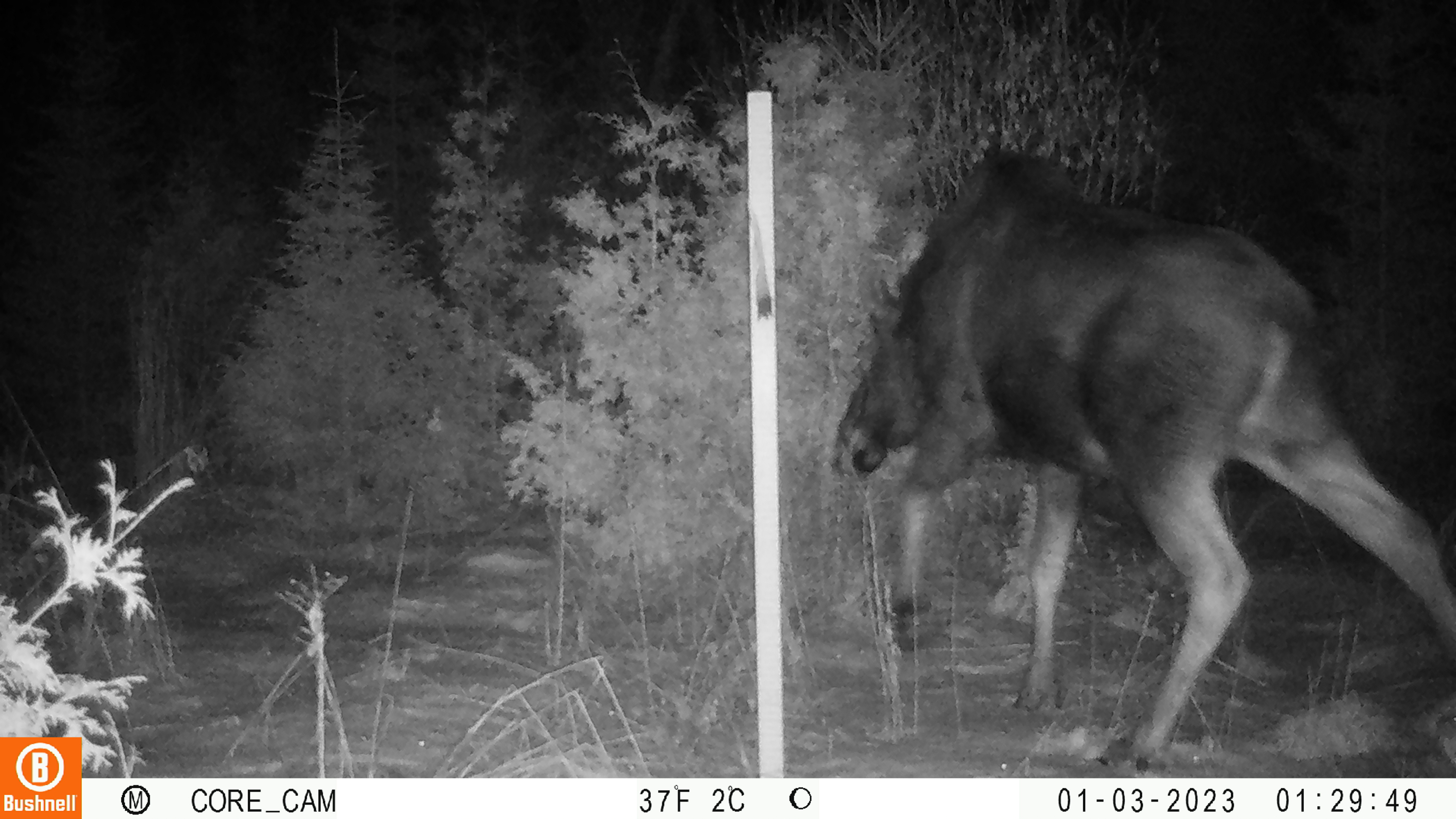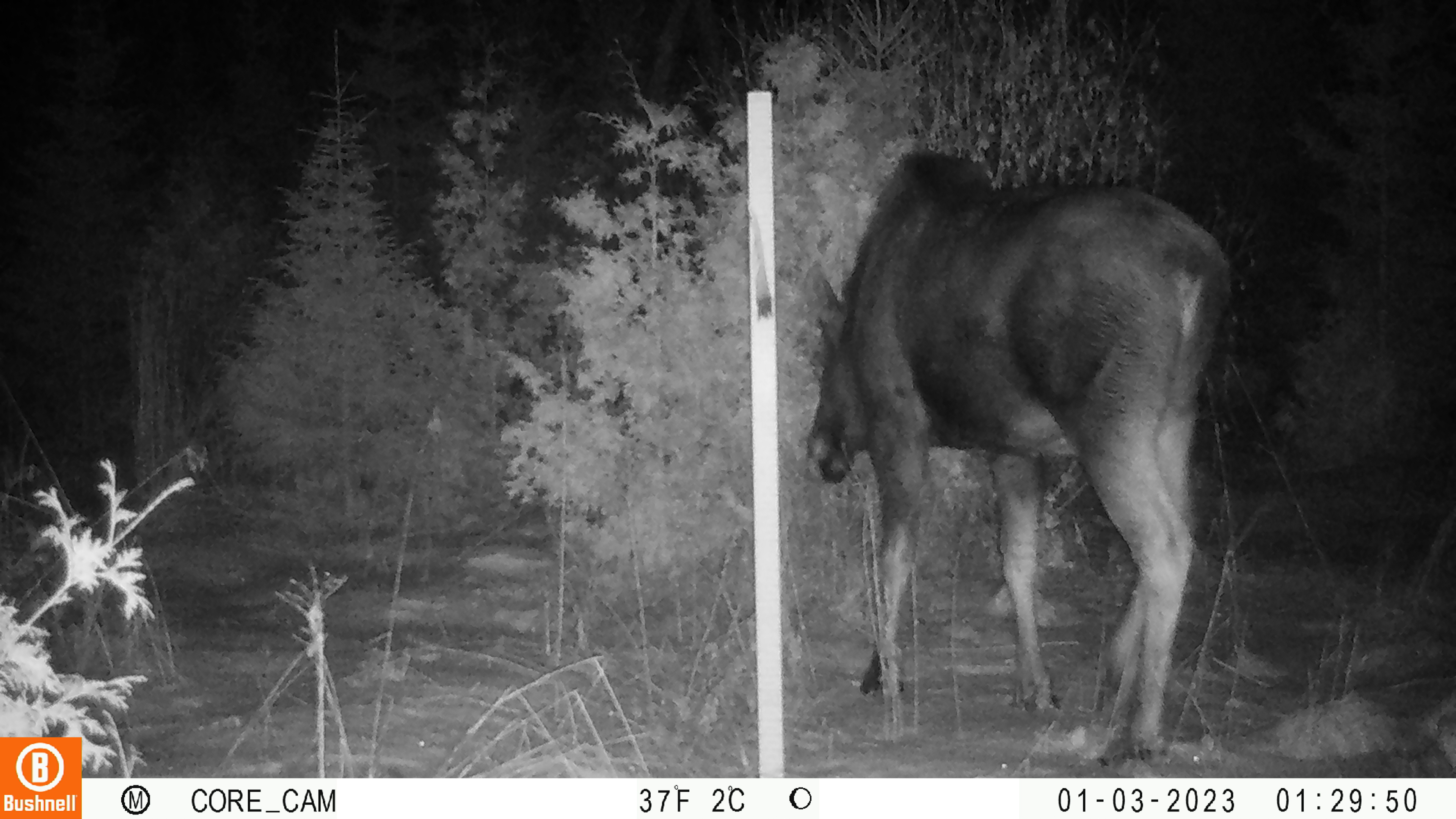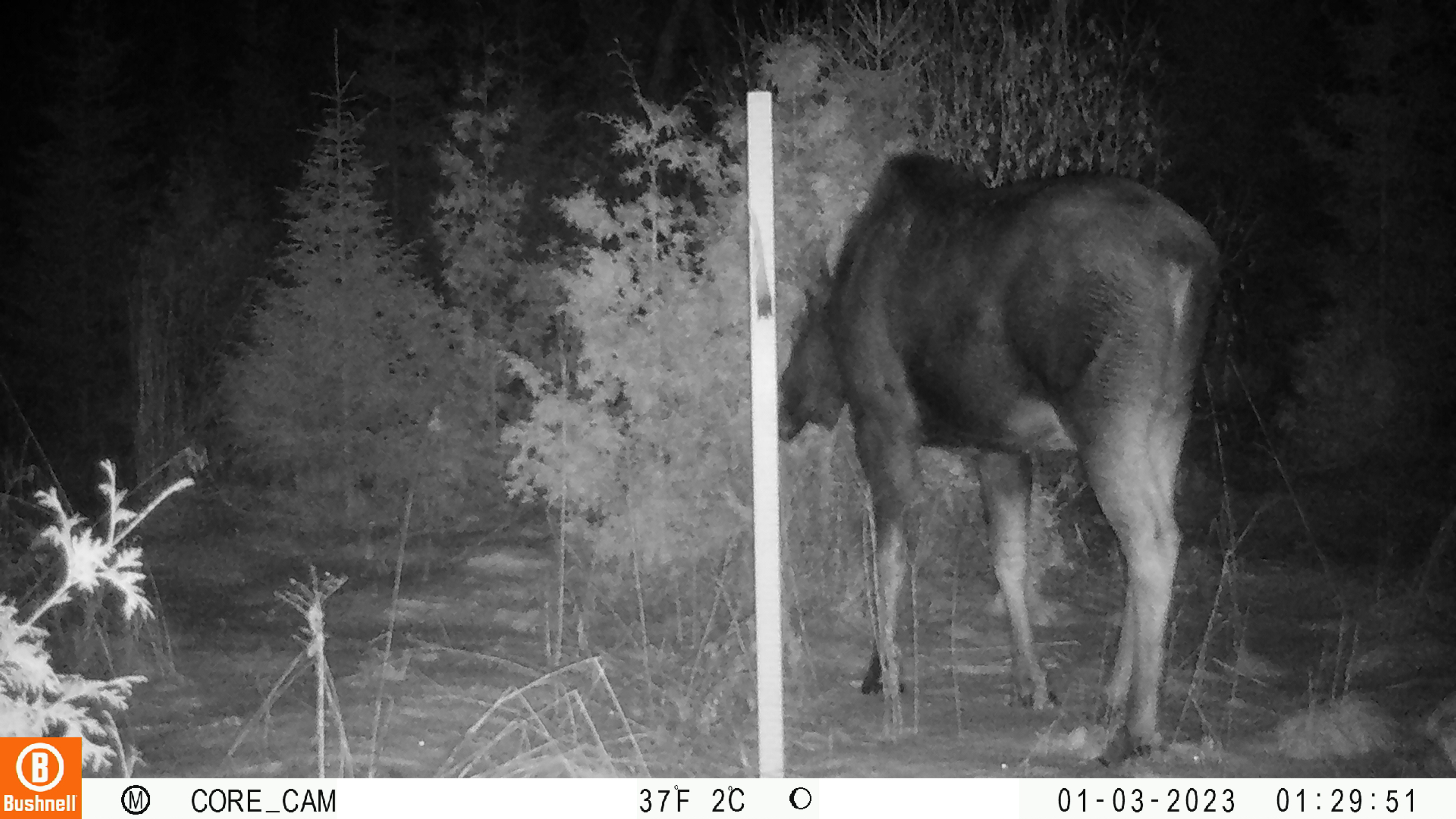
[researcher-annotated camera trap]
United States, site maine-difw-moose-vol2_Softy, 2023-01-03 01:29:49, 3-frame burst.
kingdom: Animalia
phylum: Chordata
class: Mammalia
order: Artiodactyla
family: Cervidae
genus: Alces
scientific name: Alces alces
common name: moose